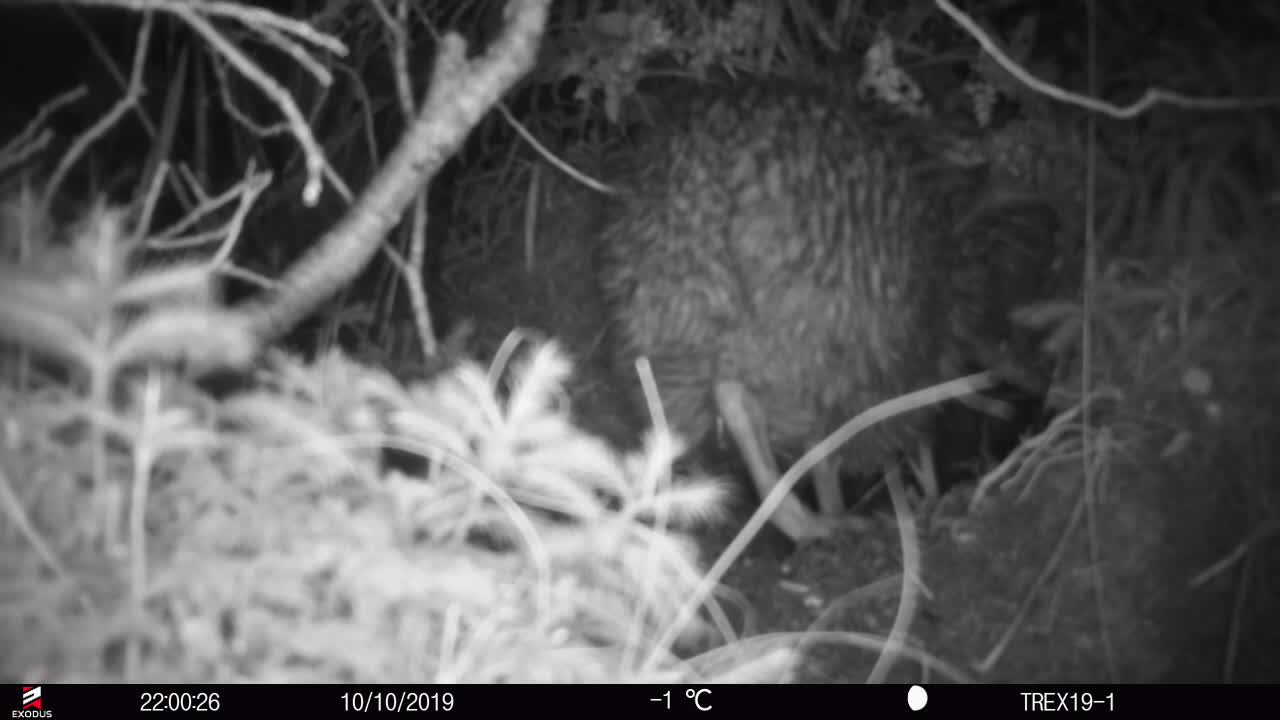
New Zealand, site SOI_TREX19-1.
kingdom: Animalia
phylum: Chordata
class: Aves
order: Apterygiformes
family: Apterygidae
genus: Apteryx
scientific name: Apteryx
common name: kiwi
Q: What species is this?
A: Kiwi (Apteryx).